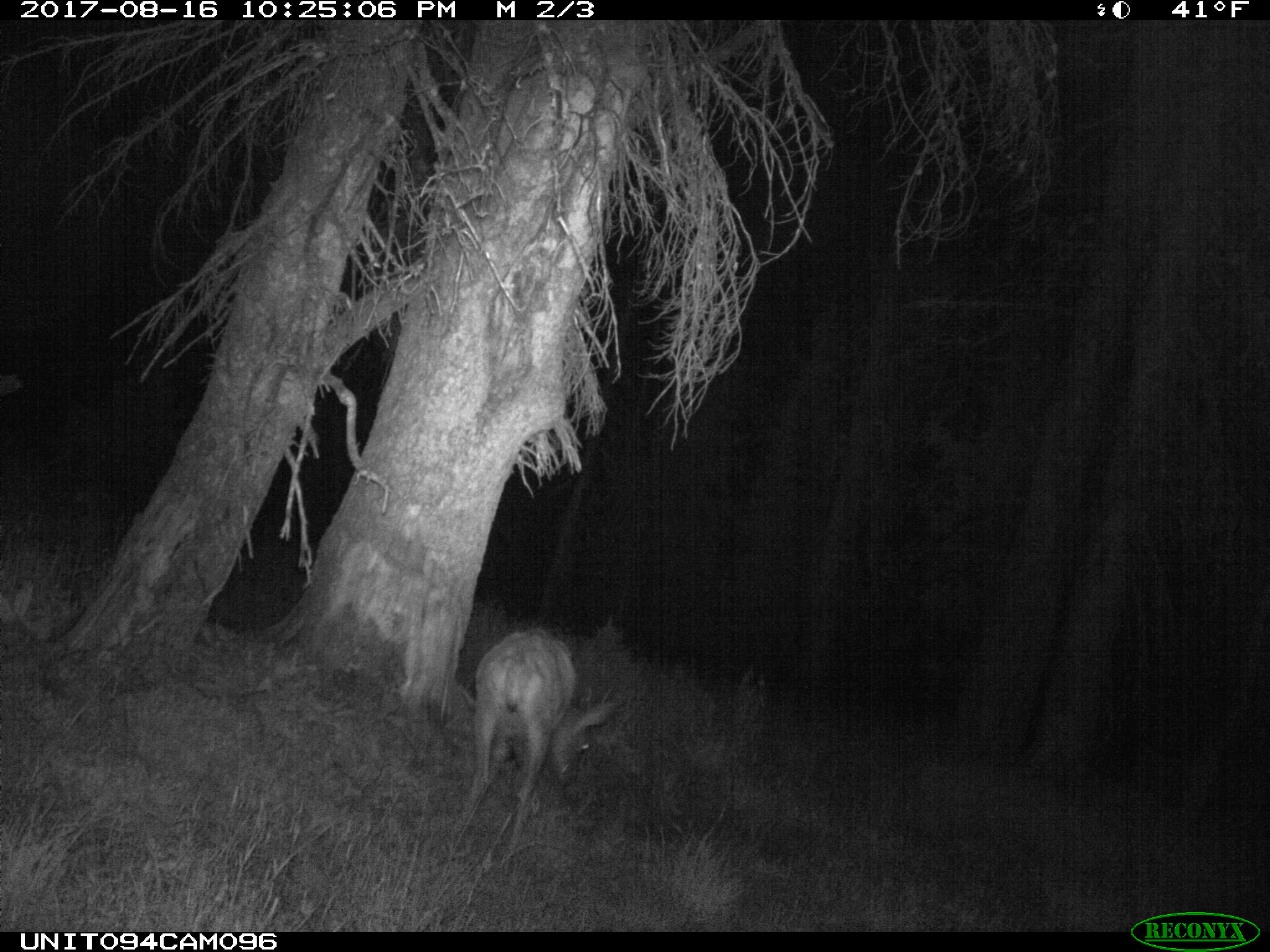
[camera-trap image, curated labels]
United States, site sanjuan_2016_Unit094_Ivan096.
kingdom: Animalia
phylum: Chordata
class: Mammalia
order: Artiodactyla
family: Cervidae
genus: Odocoileus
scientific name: Odocoileus hemionus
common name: mule deer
Odocoileus hemionus (mule deer).